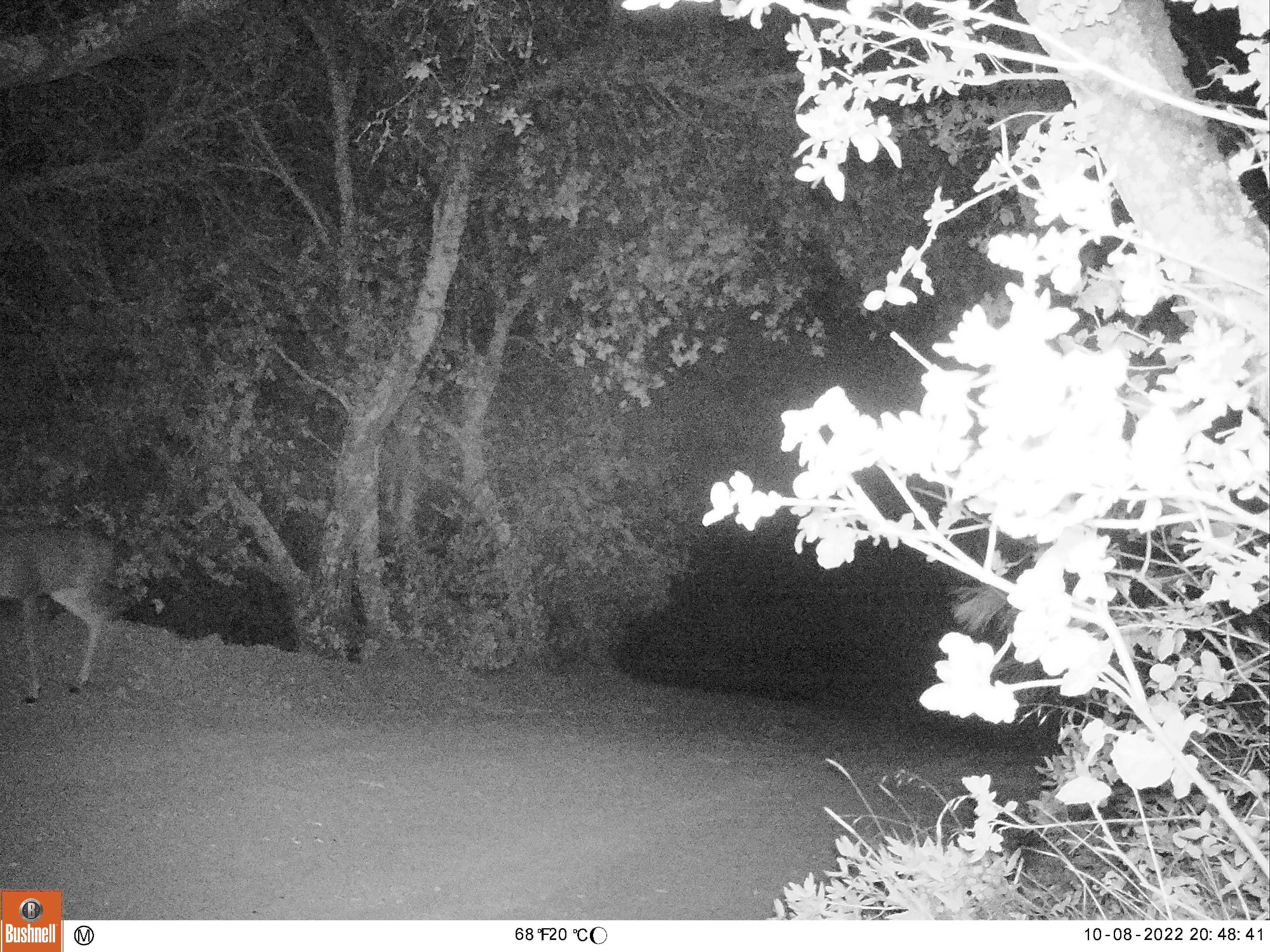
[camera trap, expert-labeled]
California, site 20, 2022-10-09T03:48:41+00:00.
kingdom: Animalia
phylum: Chordata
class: Mammalia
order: Artiodactyla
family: Cervidae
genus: Odocoileus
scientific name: Odocoileus hemionus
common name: mule deer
Mule deer (Odocoileus hemionus).